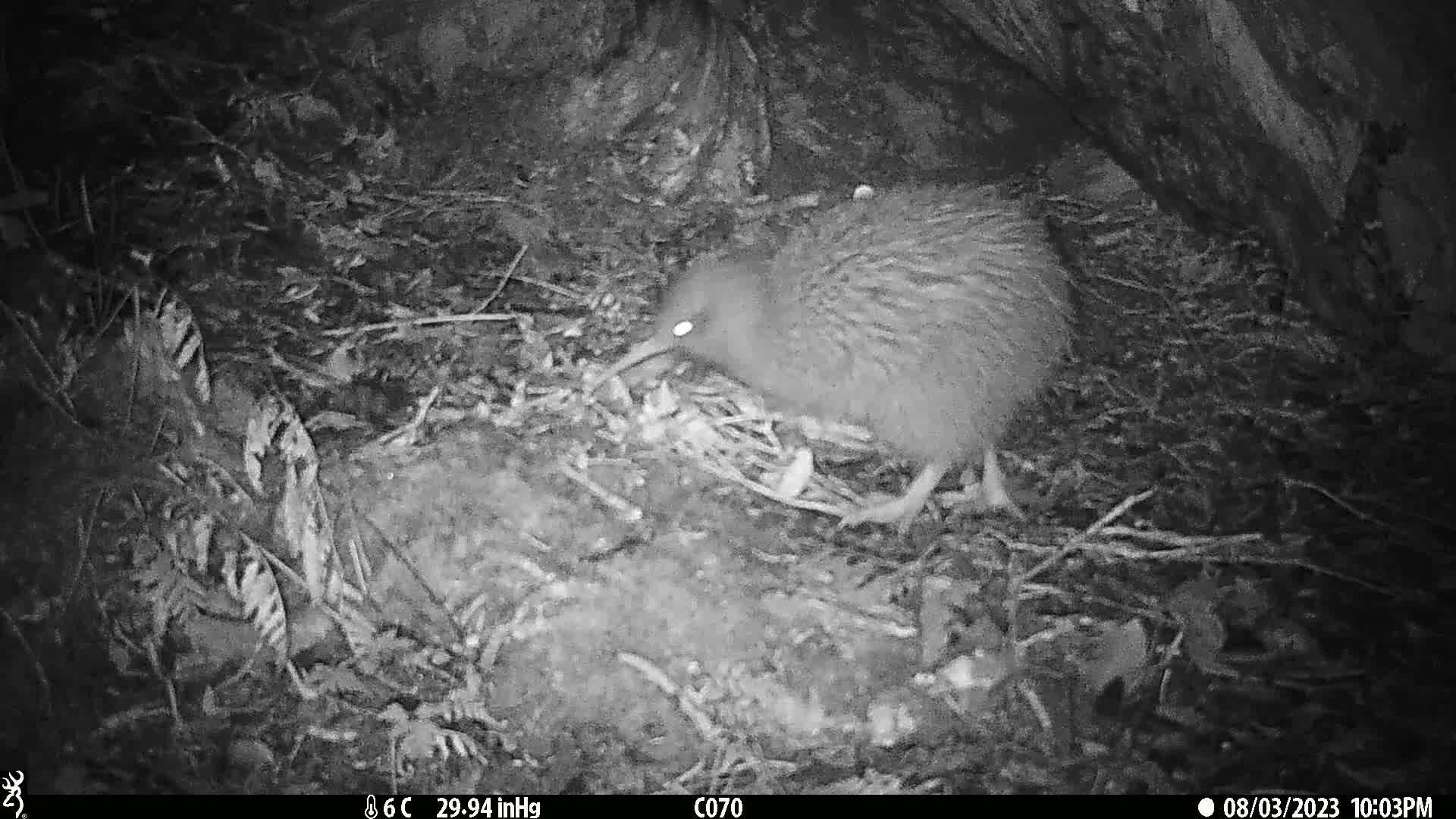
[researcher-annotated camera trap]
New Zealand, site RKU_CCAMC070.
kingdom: Animalia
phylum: Chordata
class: Aves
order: Apterygiformes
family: Apterygidae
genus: Apteryx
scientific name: Apteryx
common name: kiwi